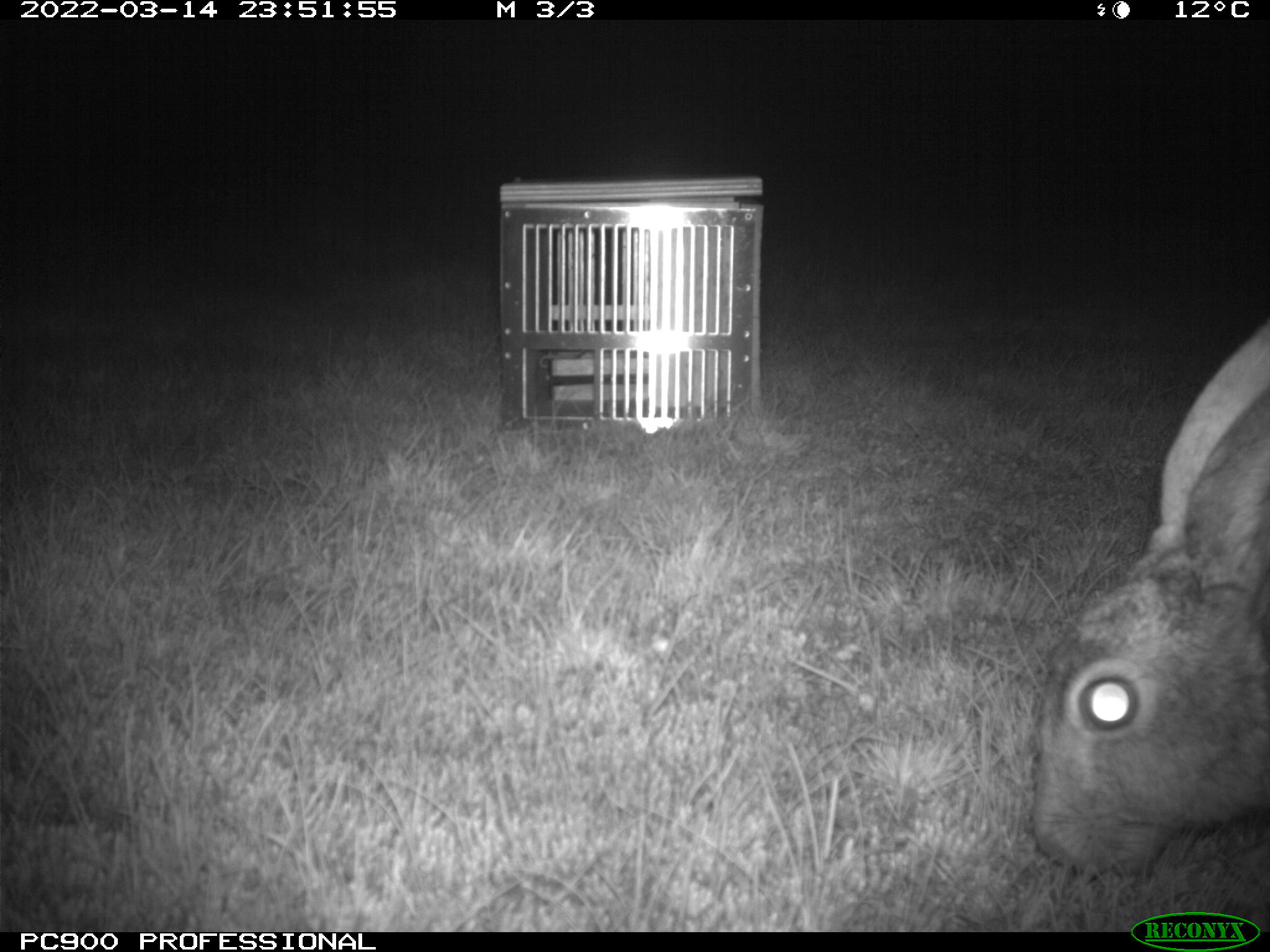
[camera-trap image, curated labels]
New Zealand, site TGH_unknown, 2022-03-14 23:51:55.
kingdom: Animalia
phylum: Chordata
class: Mammalia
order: Lagomorpha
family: Leporidae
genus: Lepus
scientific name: Lepus europaeus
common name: brown hare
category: hare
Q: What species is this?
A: Hare (brown hare) (Lepus europaeus).